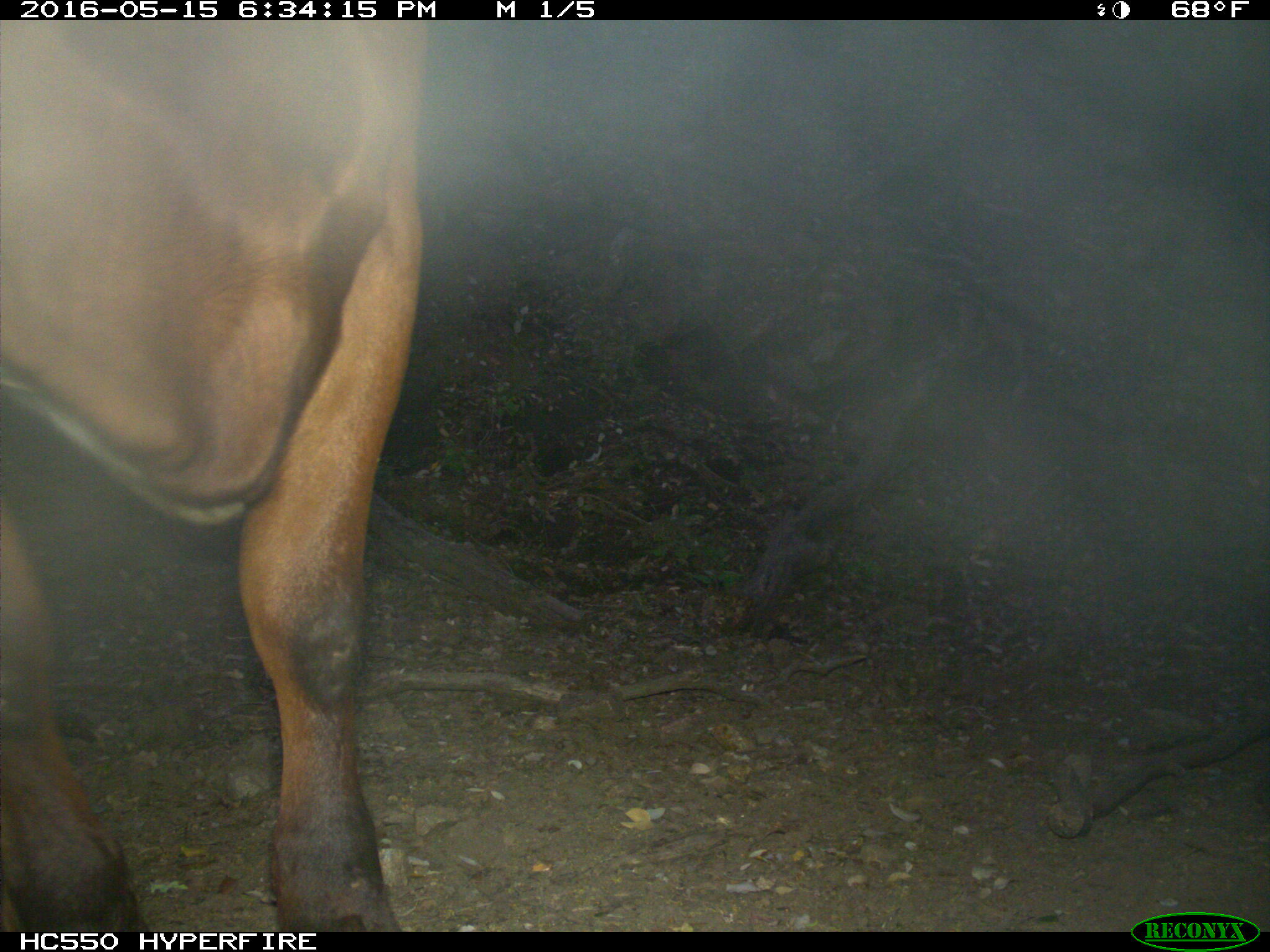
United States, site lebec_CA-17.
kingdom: Animalia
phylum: Chordata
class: Mammalia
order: Artiodactyla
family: Bovidae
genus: Bos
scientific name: Bos taurus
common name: domestic cow